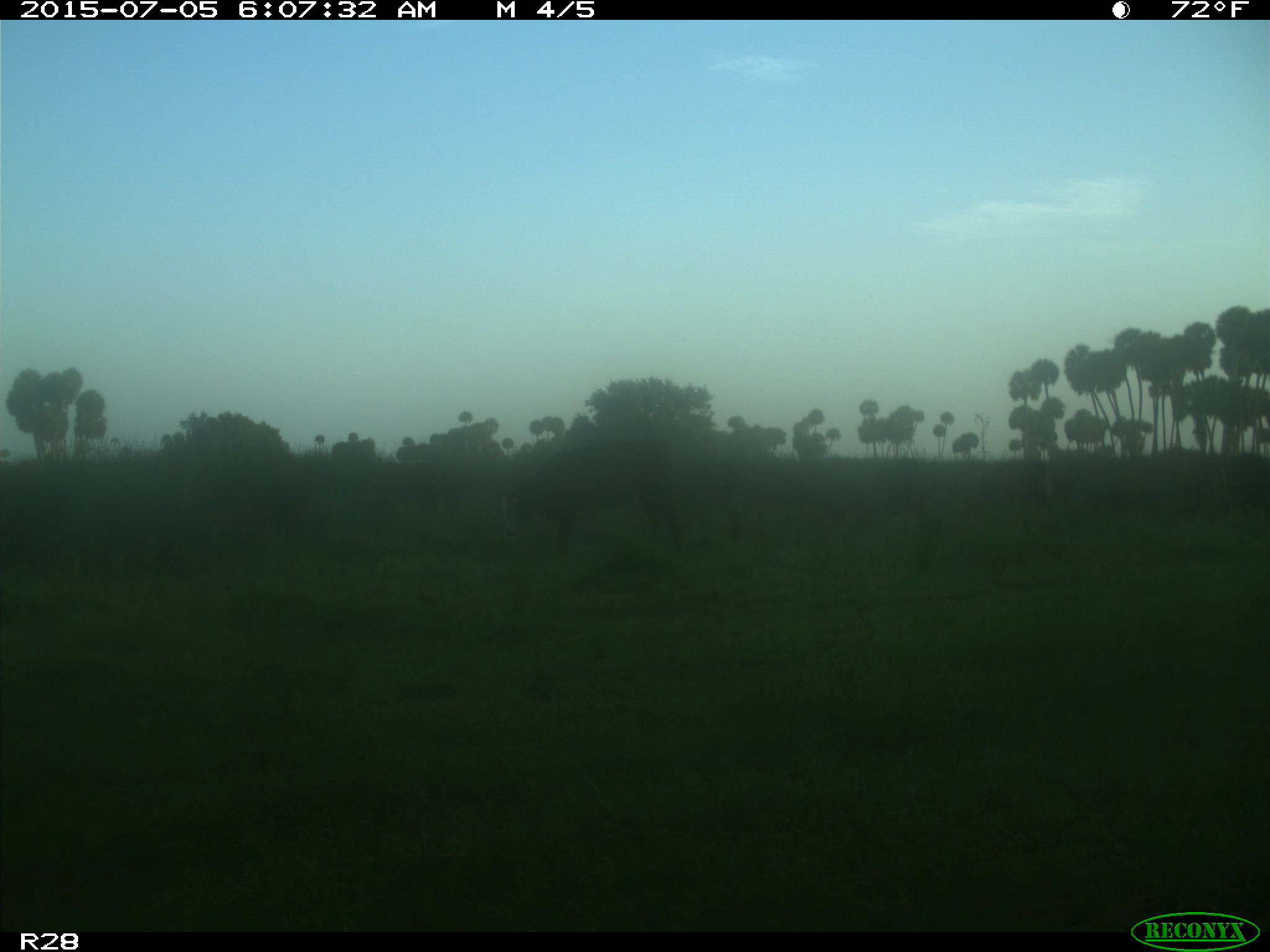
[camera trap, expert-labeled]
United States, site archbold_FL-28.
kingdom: Animalia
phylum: Chordata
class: Mammalia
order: Artiodactyla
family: Bovidae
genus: Bos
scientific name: Bos taurus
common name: domestic cow